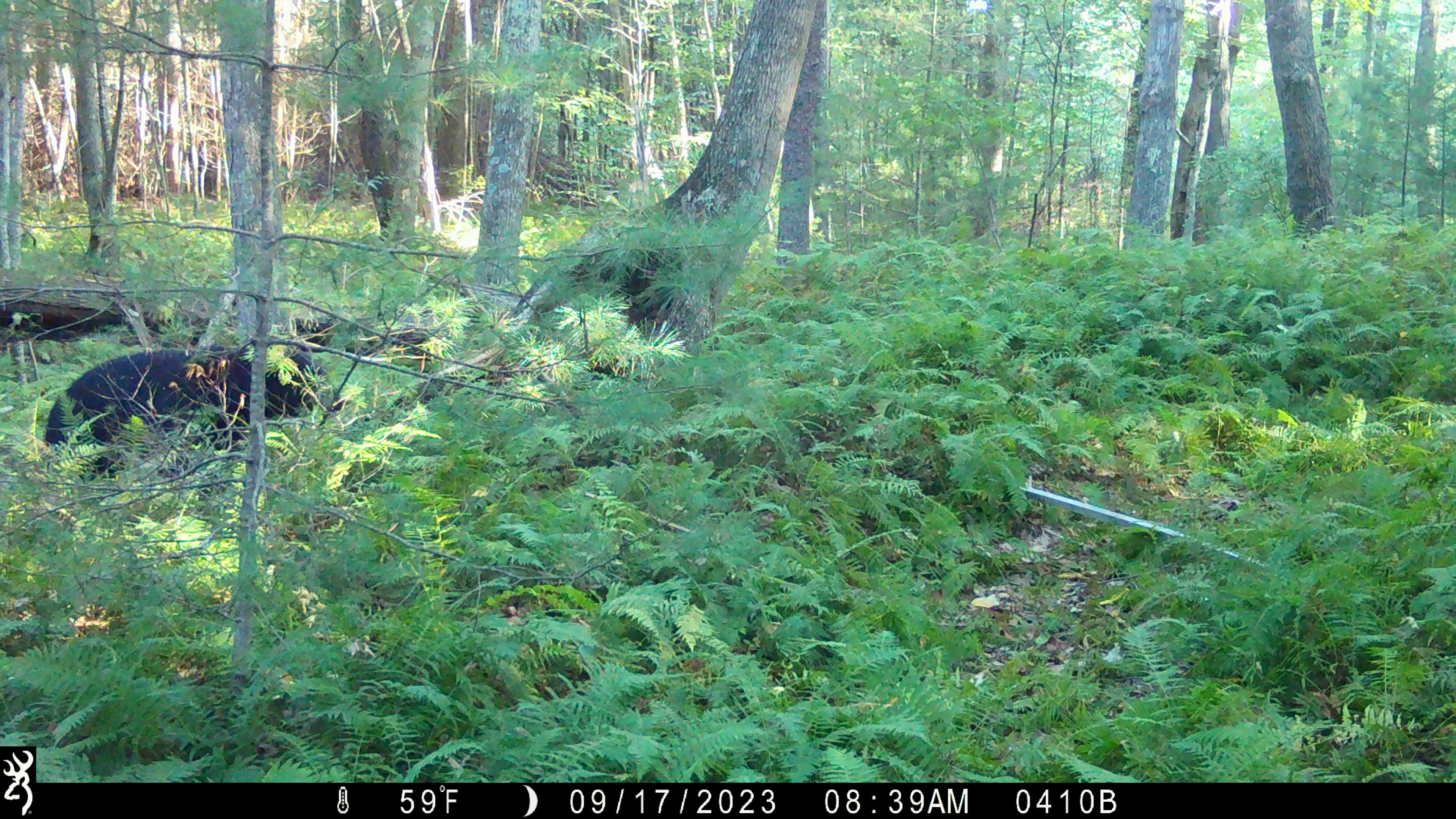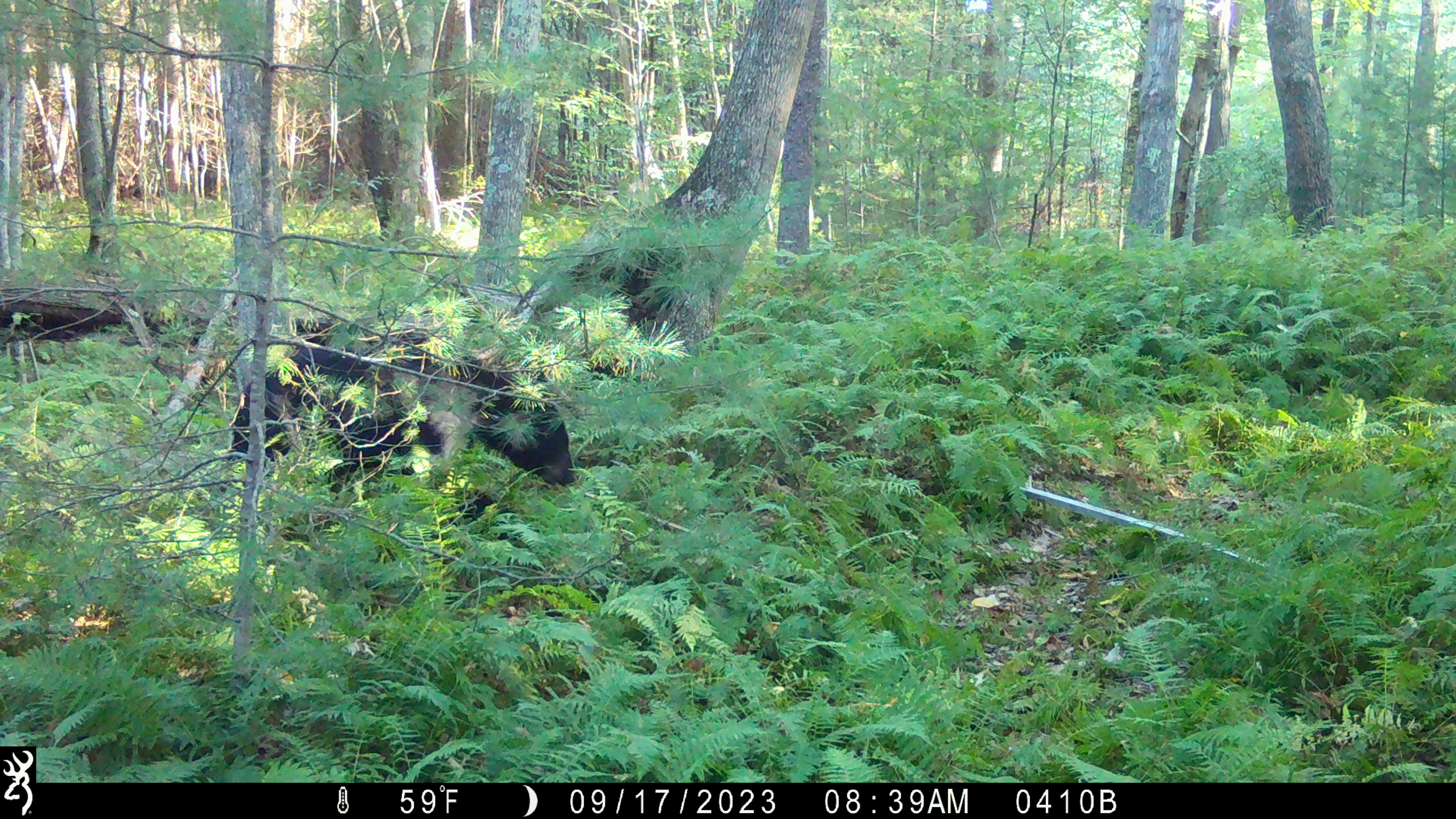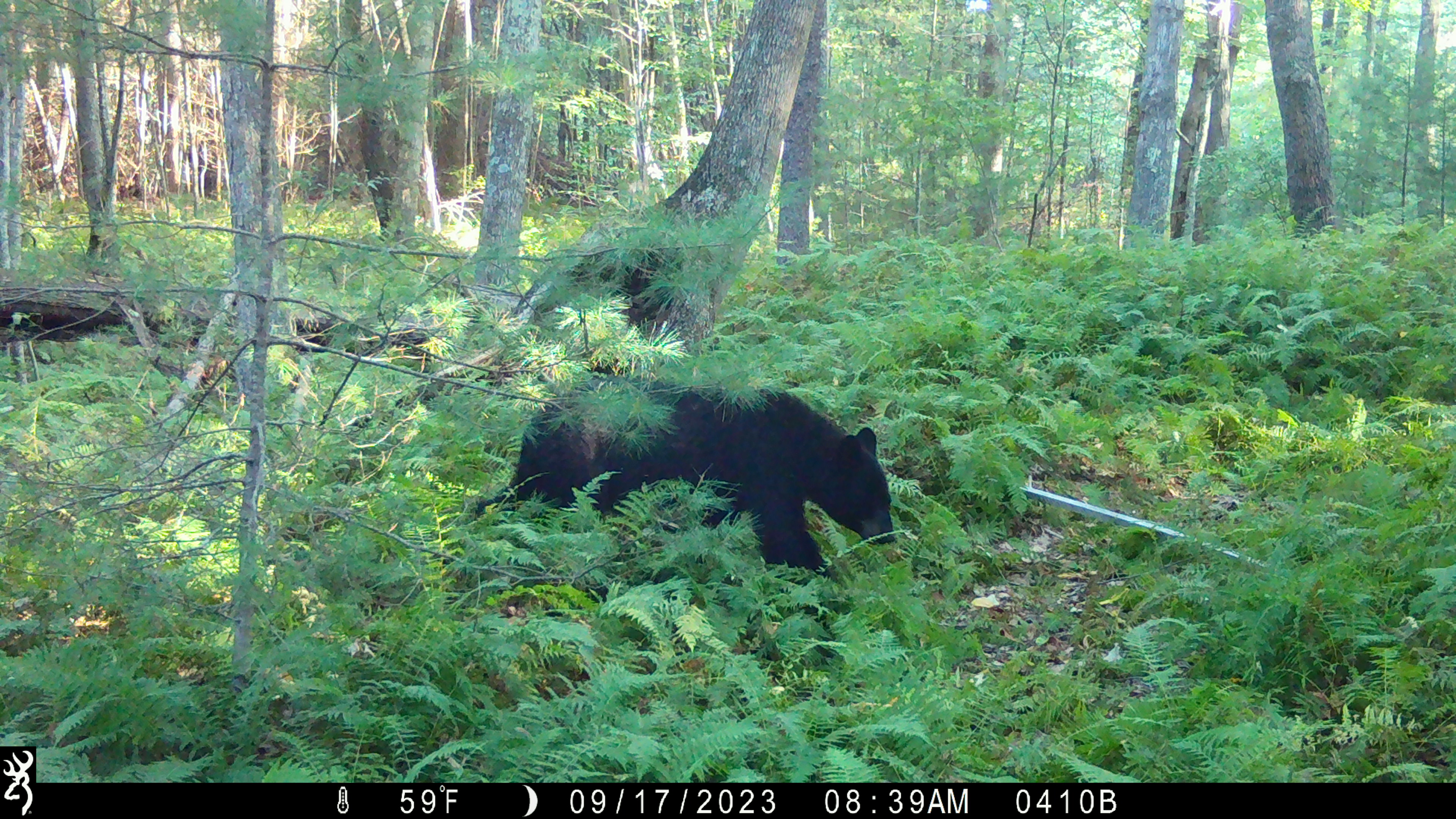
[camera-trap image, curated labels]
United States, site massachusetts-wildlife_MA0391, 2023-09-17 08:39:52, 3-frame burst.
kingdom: Animalia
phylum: Chordata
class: Mammalia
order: Carnivora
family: Ursidae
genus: Ursus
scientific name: Ursus americanus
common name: black bear